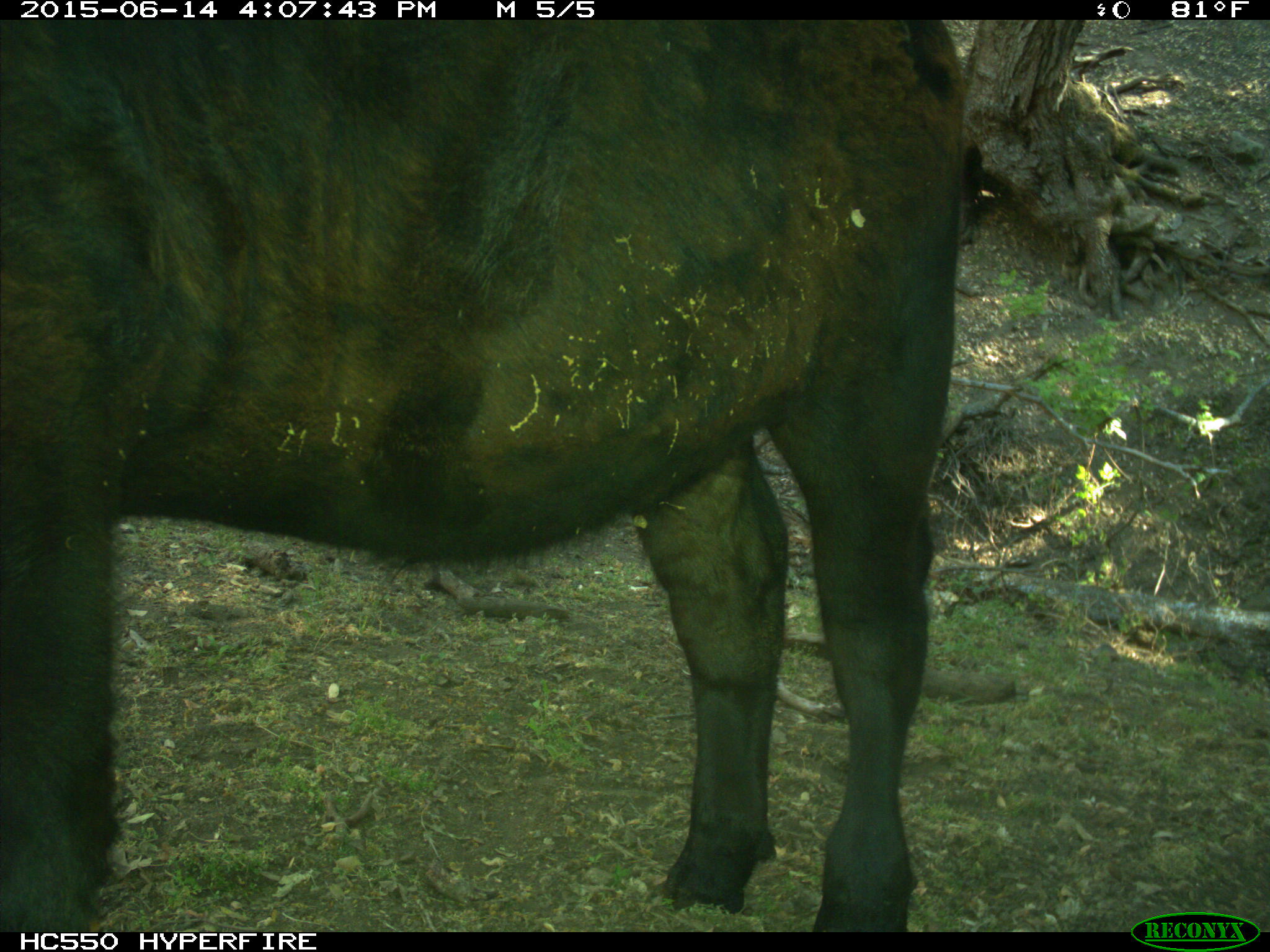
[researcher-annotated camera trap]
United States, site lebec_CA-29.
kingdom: Animalia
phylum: Chordata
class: Mammalia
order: Artiodactyla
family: Bovidae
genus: Bos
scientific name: Bos taurus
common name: domestic cow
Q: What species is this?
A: Bos taurus (domestic cow).